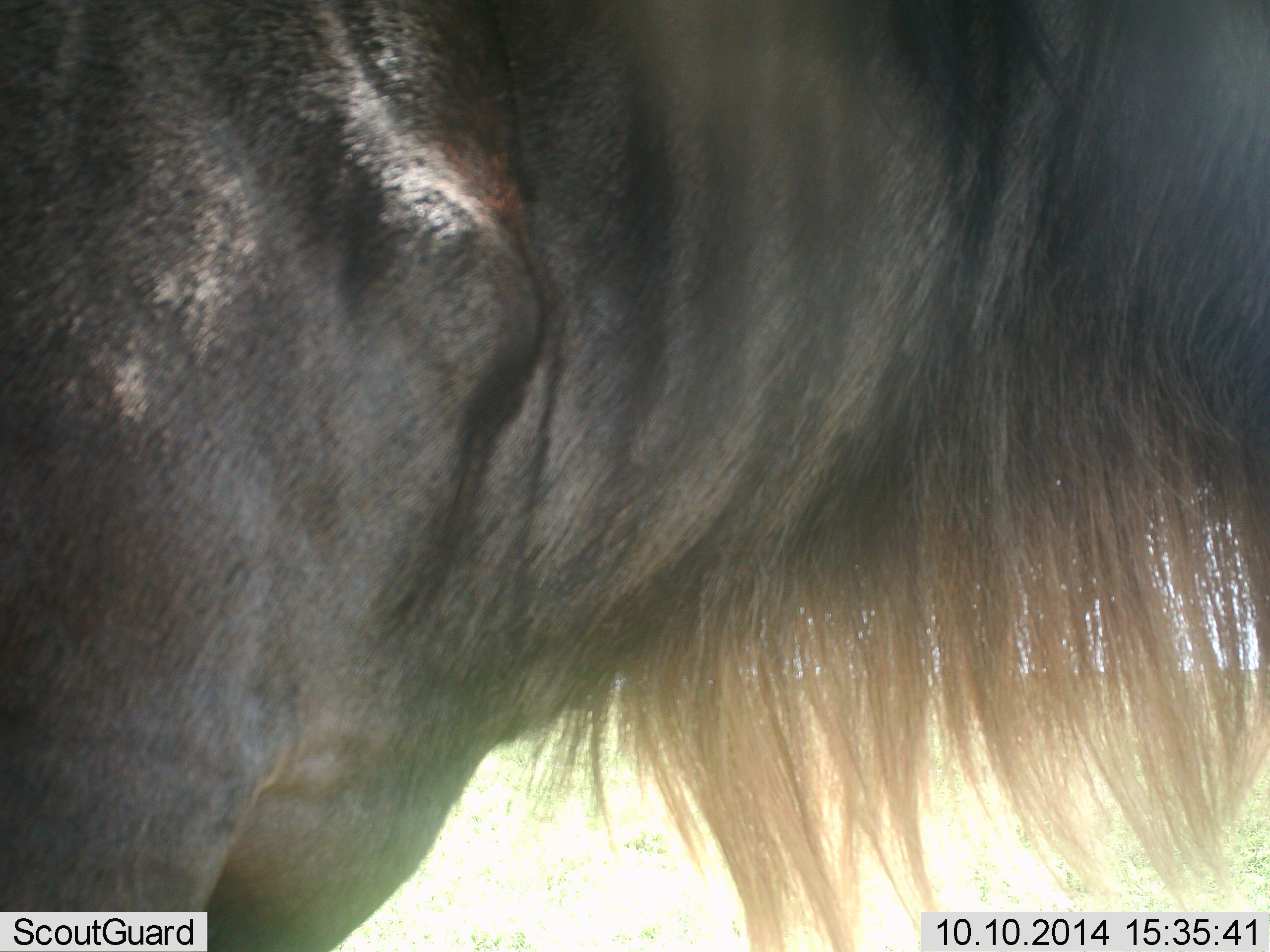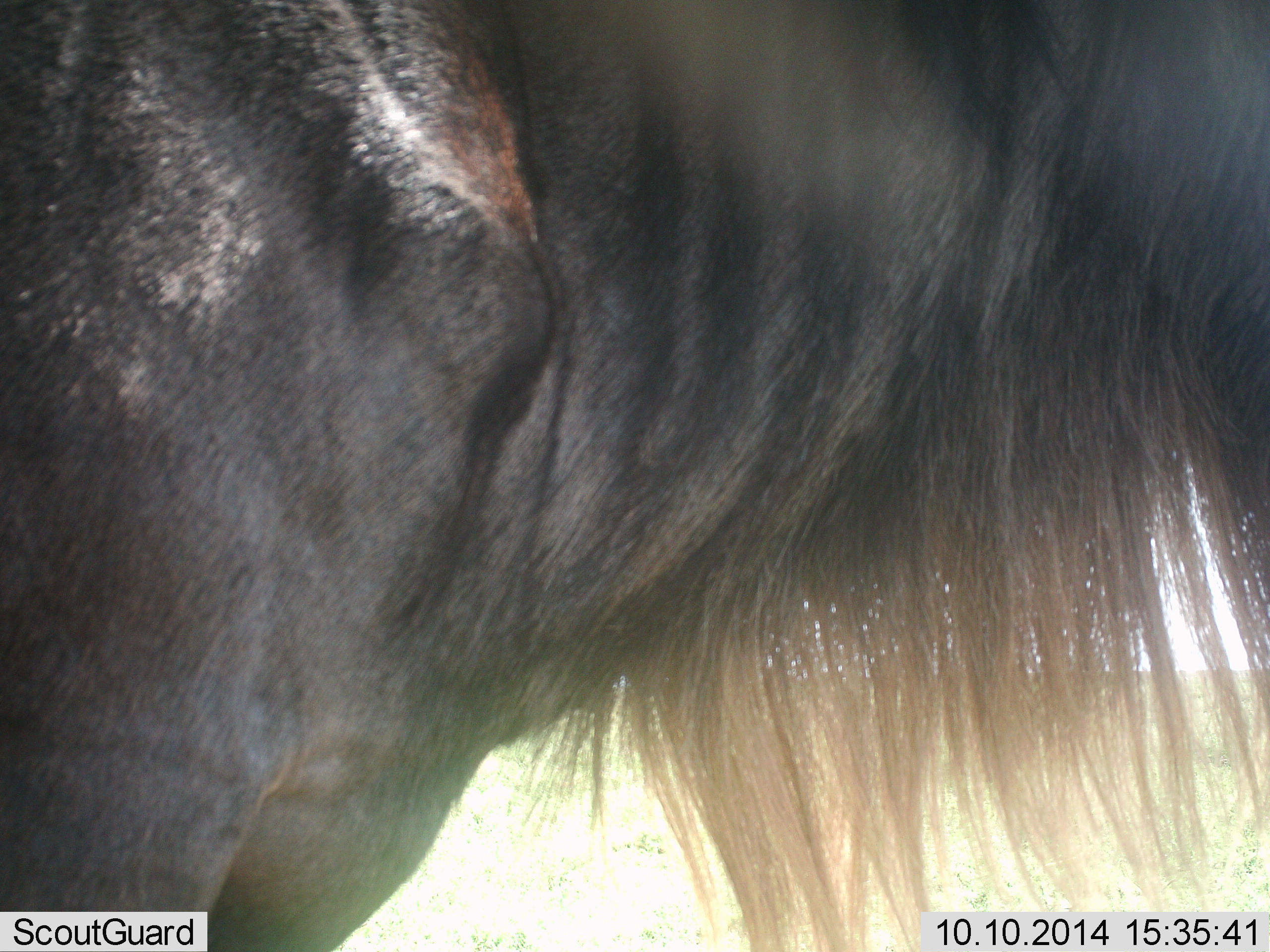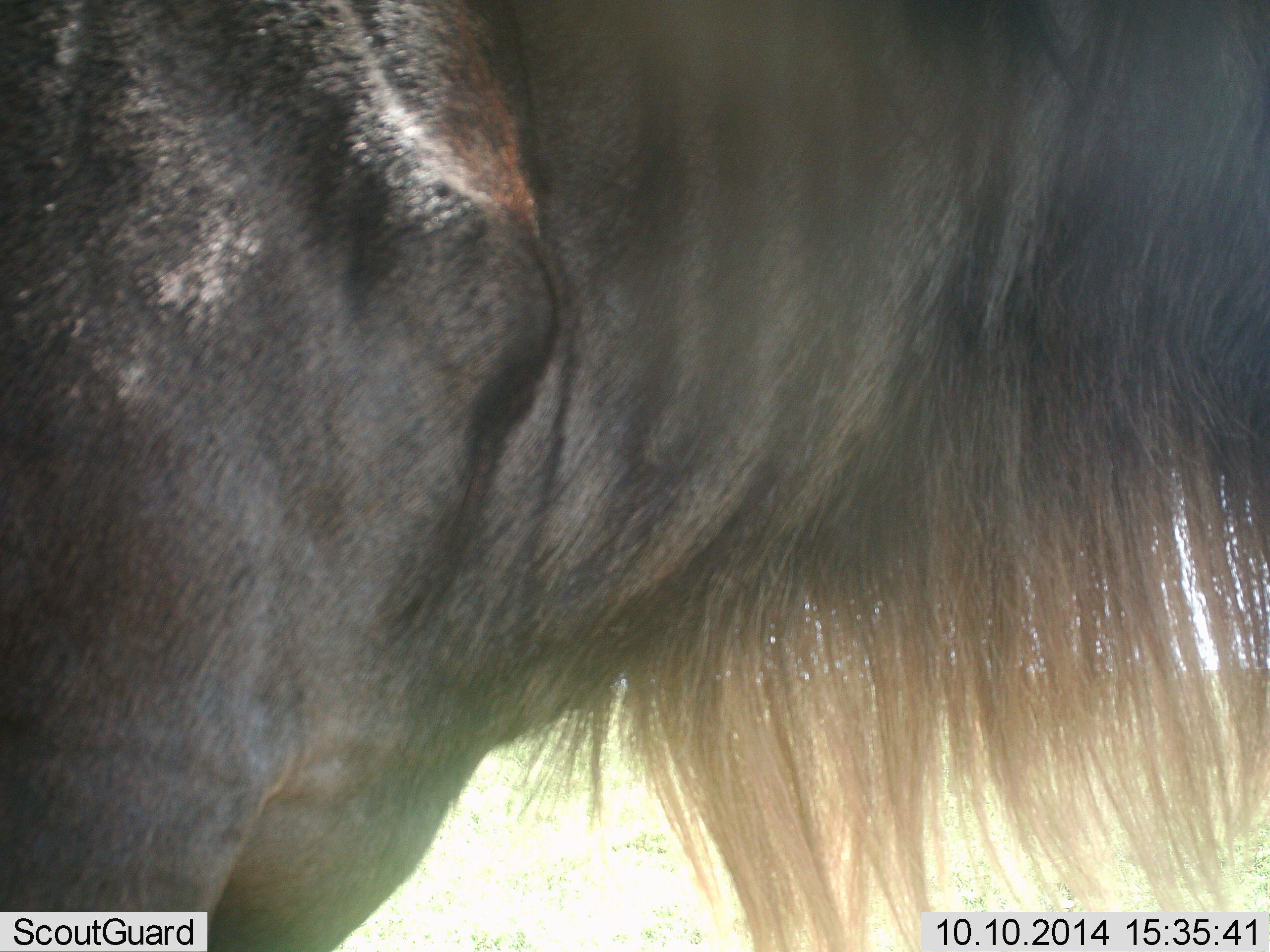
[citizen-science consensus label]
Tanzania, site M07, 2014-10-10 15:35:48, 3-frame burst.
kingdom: Animalia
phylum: Chordata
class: Mammalia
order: Artiodactyla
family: Bovidae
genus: Connochaetes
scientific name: Connochaetes taurinus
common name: blue wildebeest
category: wildebeest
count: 1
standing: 100%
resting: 0%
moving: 0%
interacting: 0%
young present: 0%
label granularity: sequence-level